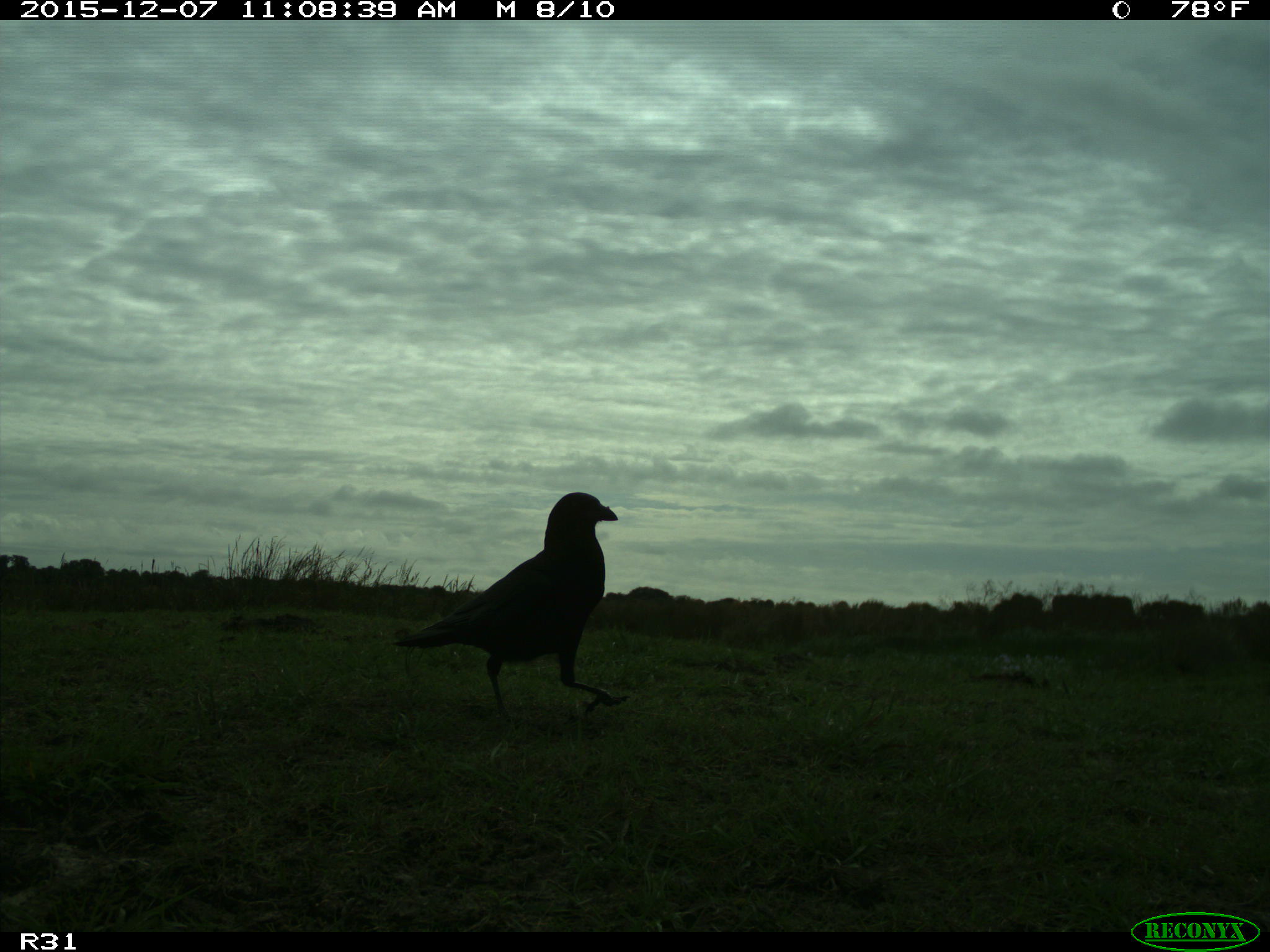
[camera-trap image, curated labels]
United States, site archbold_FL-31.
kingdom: Animalia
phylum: Chordata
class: Aves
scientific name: Aves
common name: birds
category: unidentified bird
Unidentified bird (birds) (Aves).